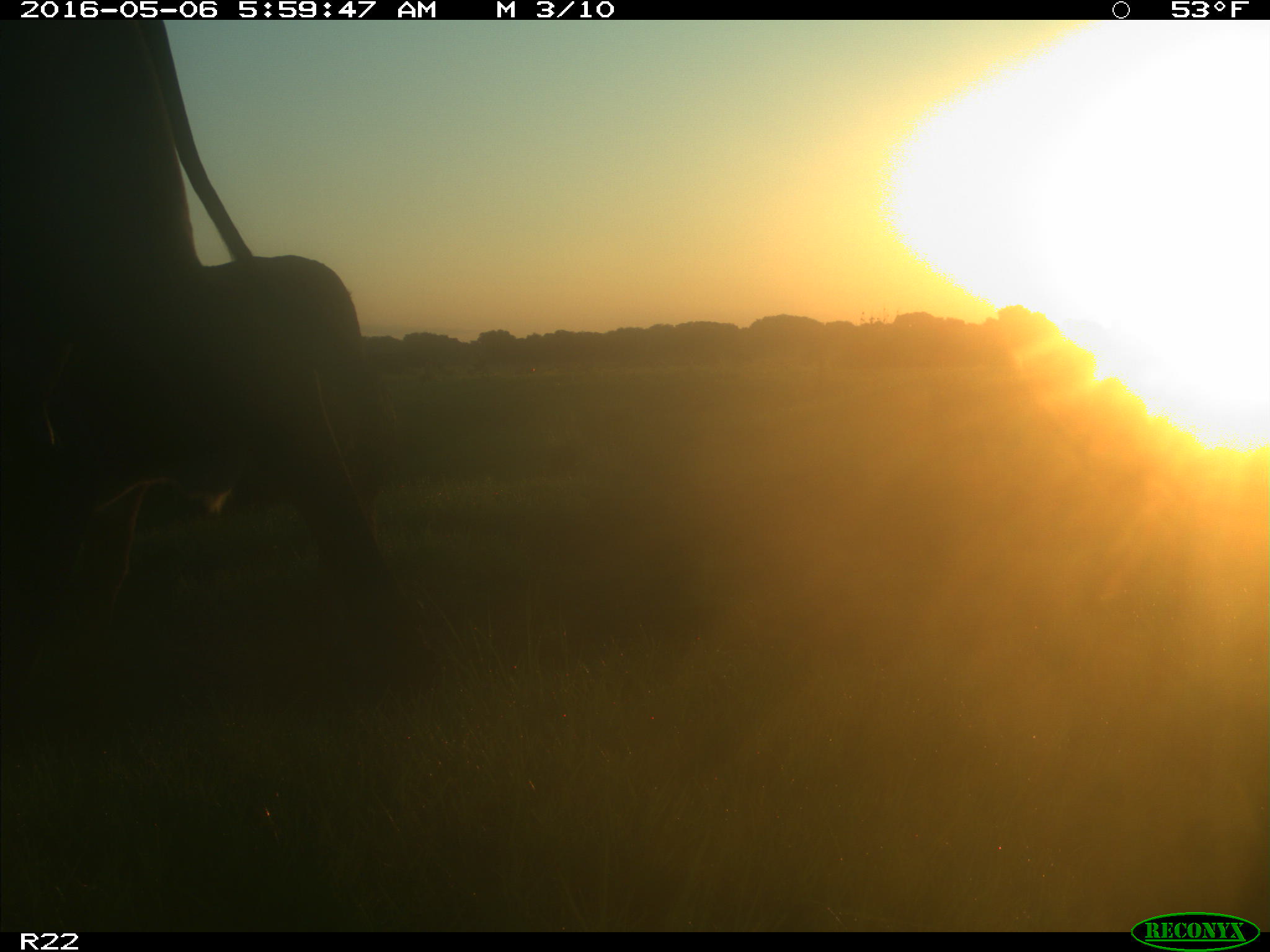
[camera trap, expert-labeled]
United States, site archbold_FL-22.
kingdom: Animalia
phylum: Chordata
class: Mammalia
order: Artiodactyla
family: Bovidae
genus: Bos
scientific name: Bos taurus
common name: domestic cow